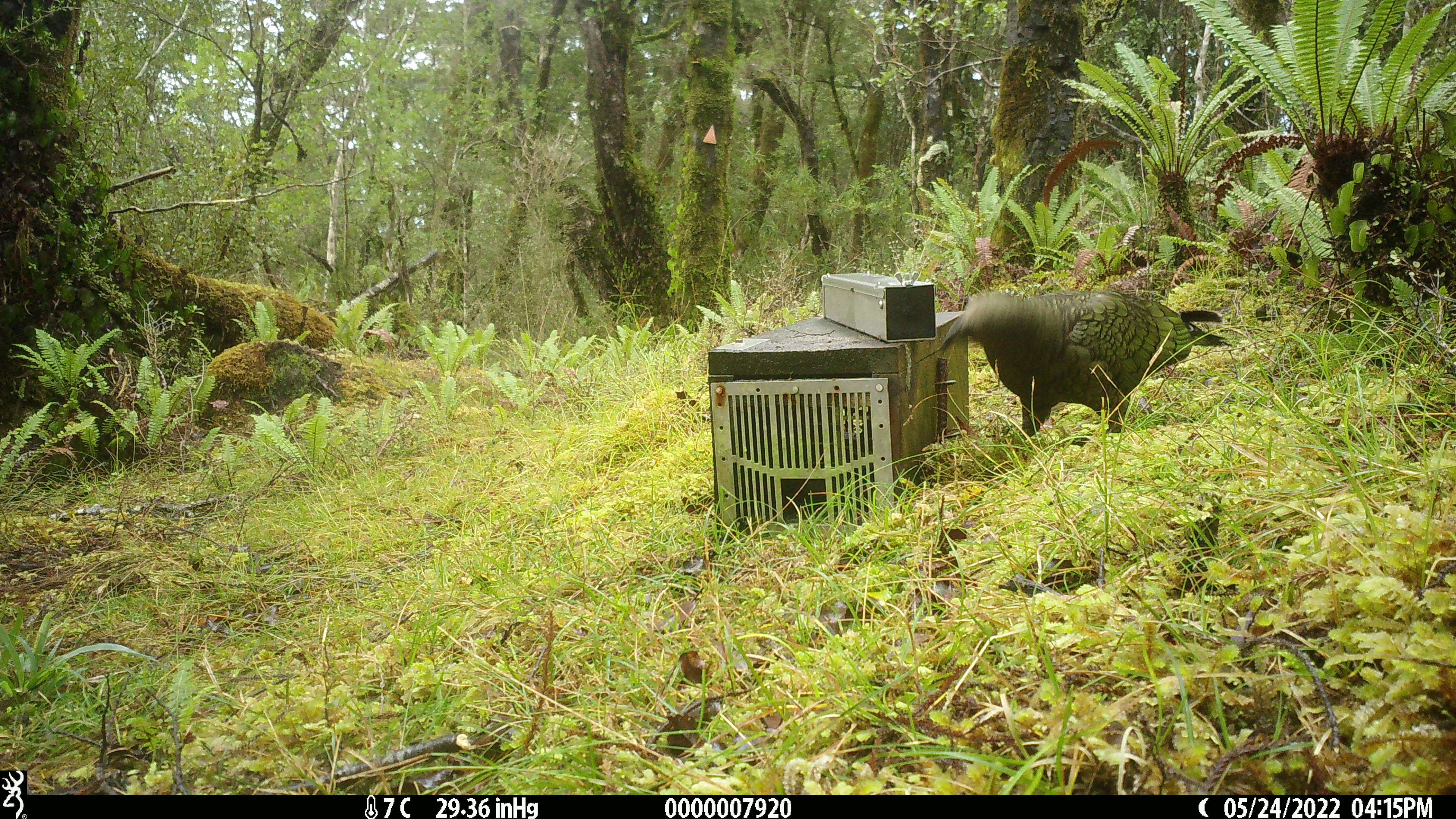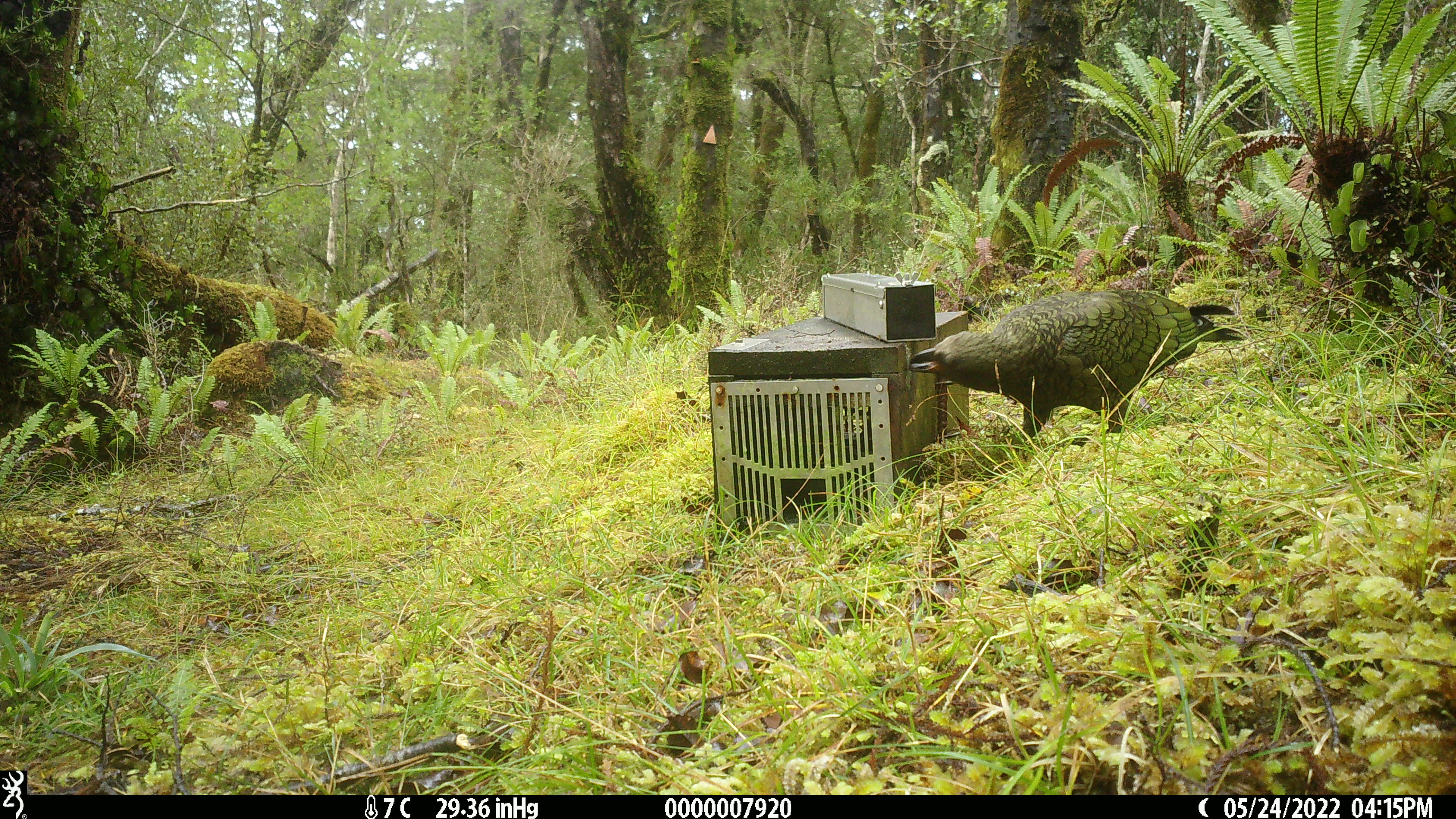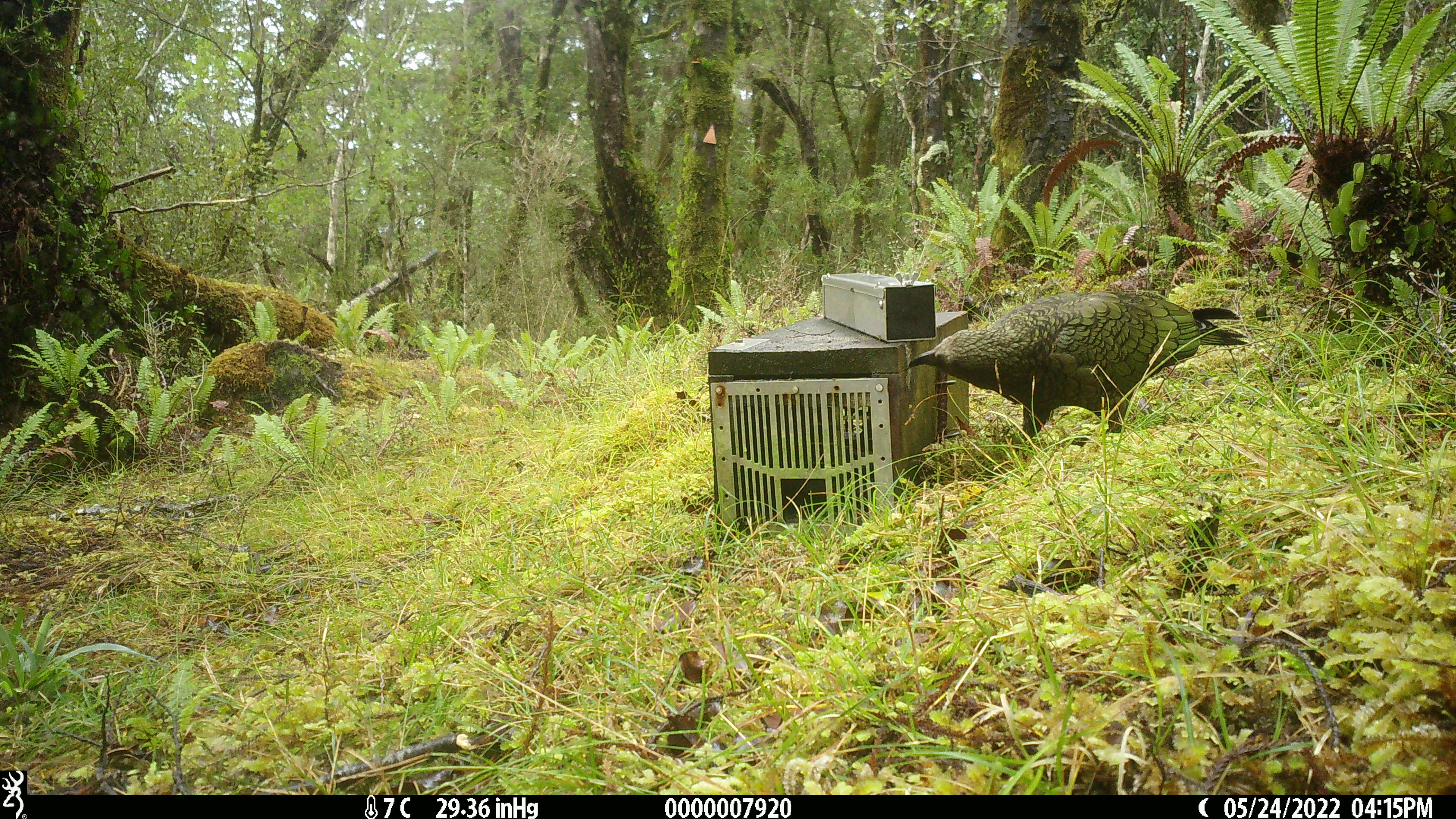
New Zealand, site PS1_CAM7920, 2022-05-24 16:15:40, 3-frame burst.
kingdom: Animalia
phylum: Chordata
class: Aves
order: Psittaciformes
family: Strigopidae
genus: Nestor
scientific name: Nestor notabilis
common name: kea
Kea (Nestor notabilis).